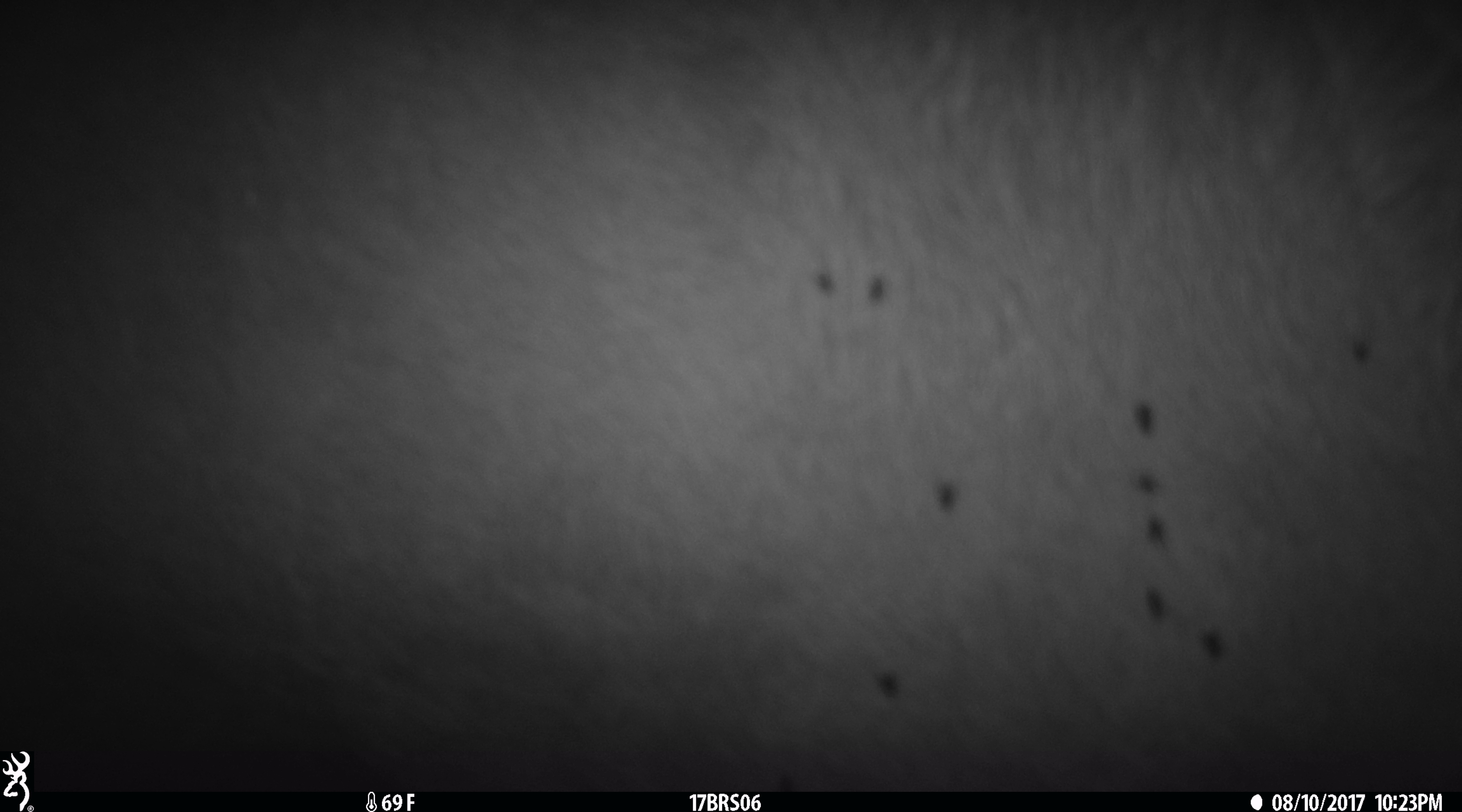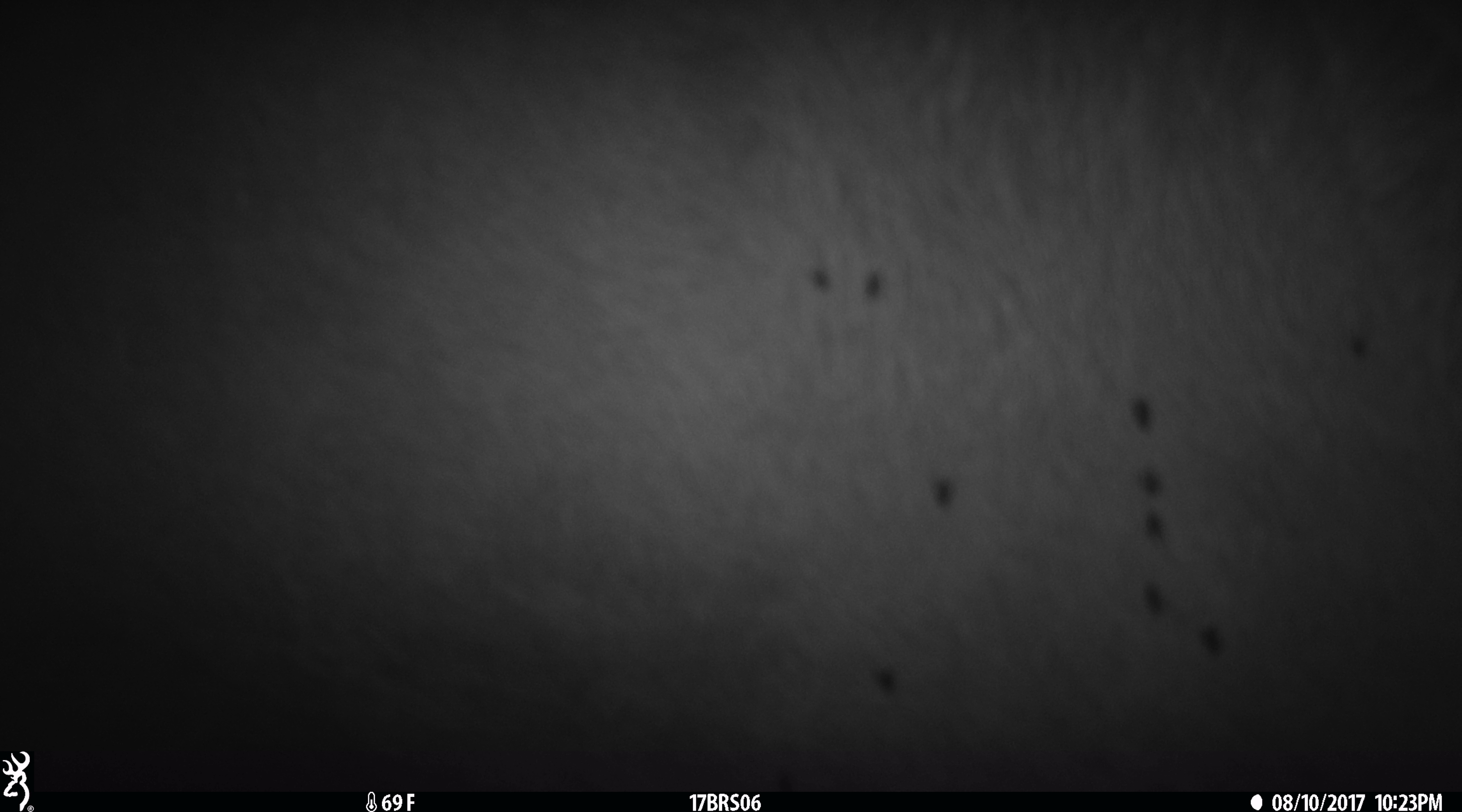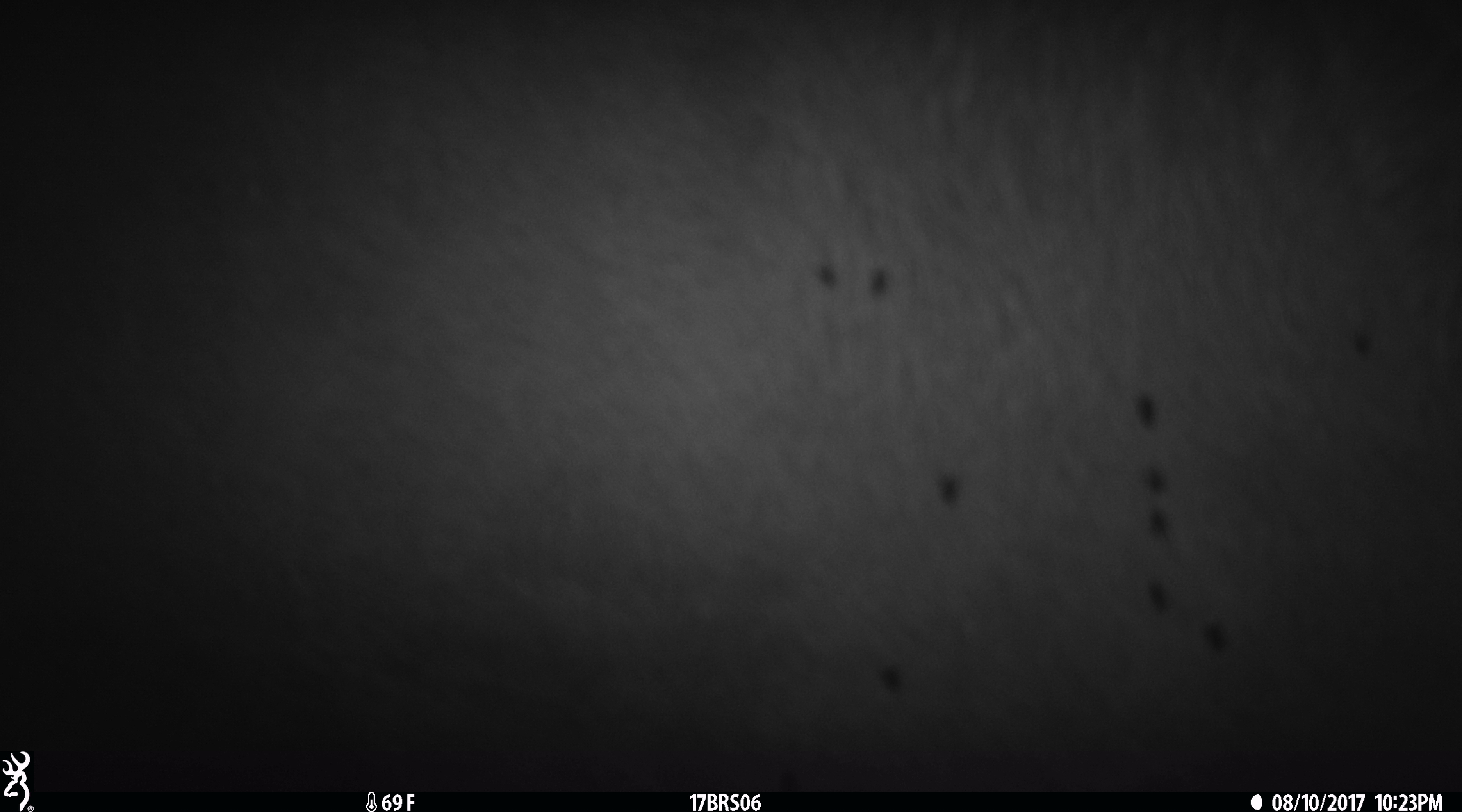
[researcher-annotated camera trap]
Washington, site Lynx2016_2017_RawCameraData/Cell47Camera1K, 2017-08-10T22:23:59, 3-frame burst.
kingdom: Animalia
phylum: Chordata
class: Mammalia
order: Artiodactyla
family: Bovidae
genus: Bos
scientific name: Bos taurus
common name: domestic cattle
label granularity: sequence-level